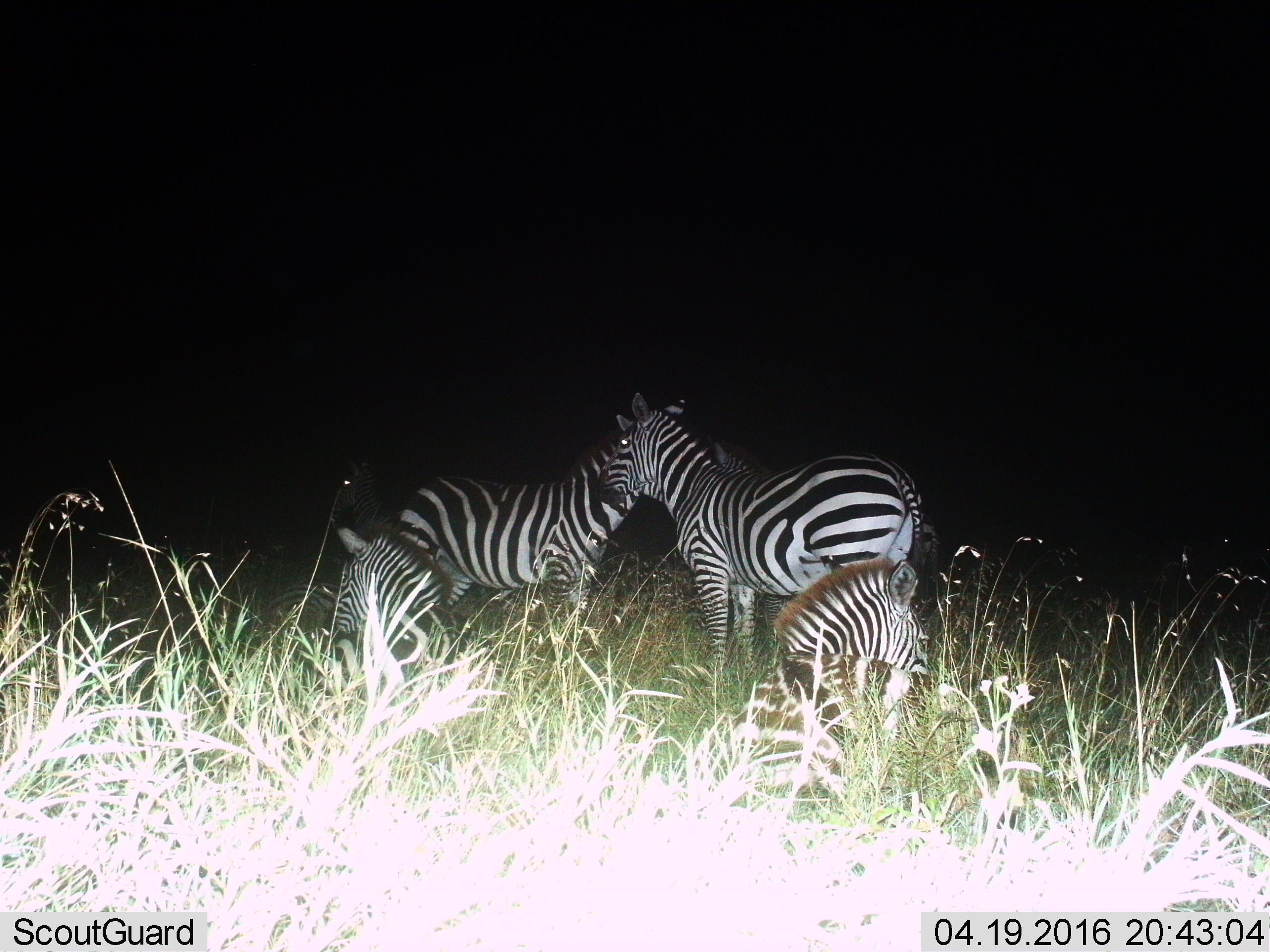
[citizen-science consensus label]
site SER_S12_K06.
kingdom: Animalia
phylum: Chordata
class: Mammalia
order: Perissodactyla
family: Equidae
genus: Equus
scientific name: Equus quagga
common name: plains zebra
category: zebraplains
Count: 4.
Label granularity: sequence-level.